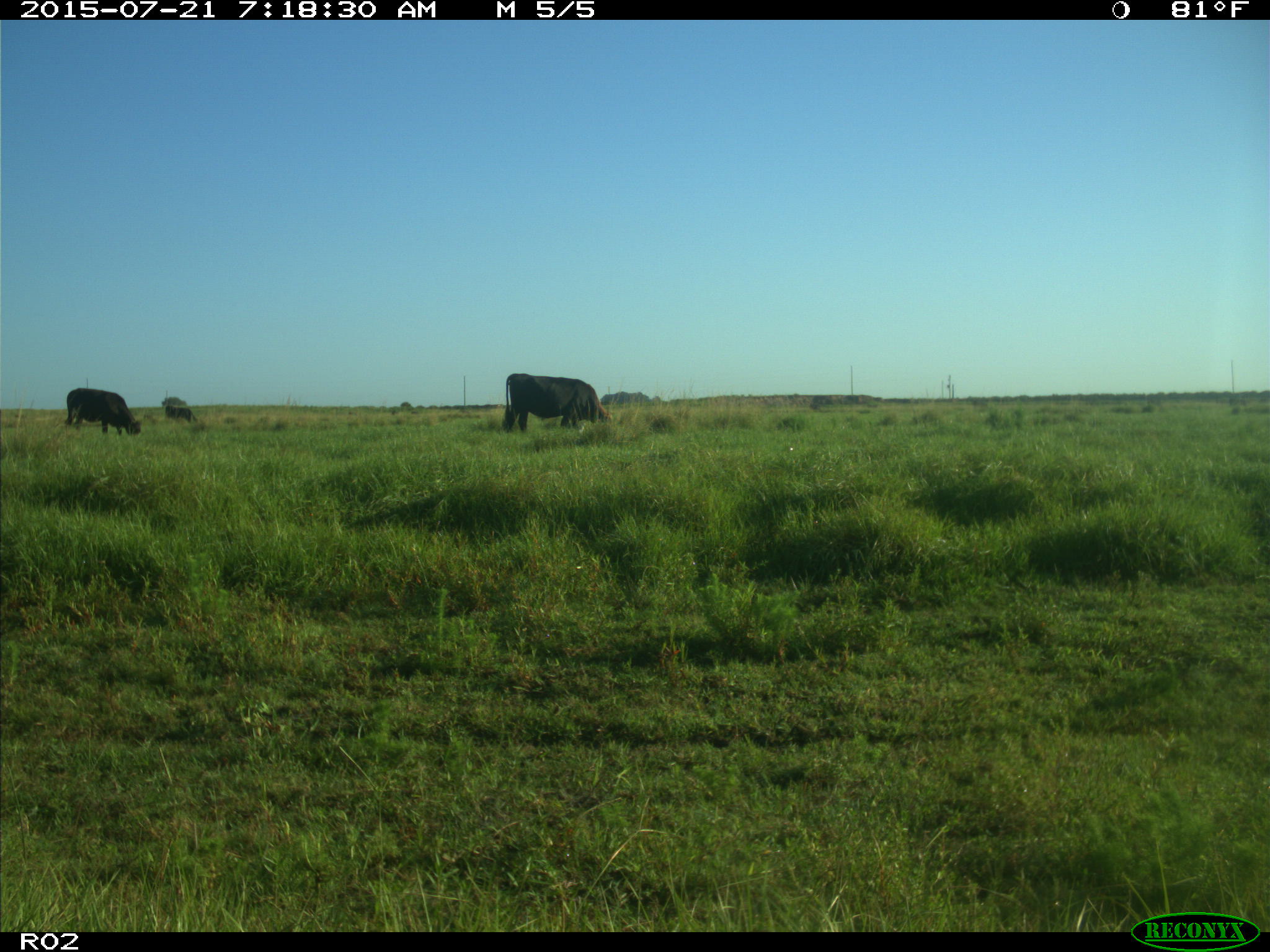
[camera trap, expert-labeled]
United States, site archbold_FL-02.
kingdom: Animalia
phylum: Chordata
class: Mammalia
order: Artiodactyla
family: Bovidae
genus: Bos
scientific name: Bos taurus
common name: domestic cow